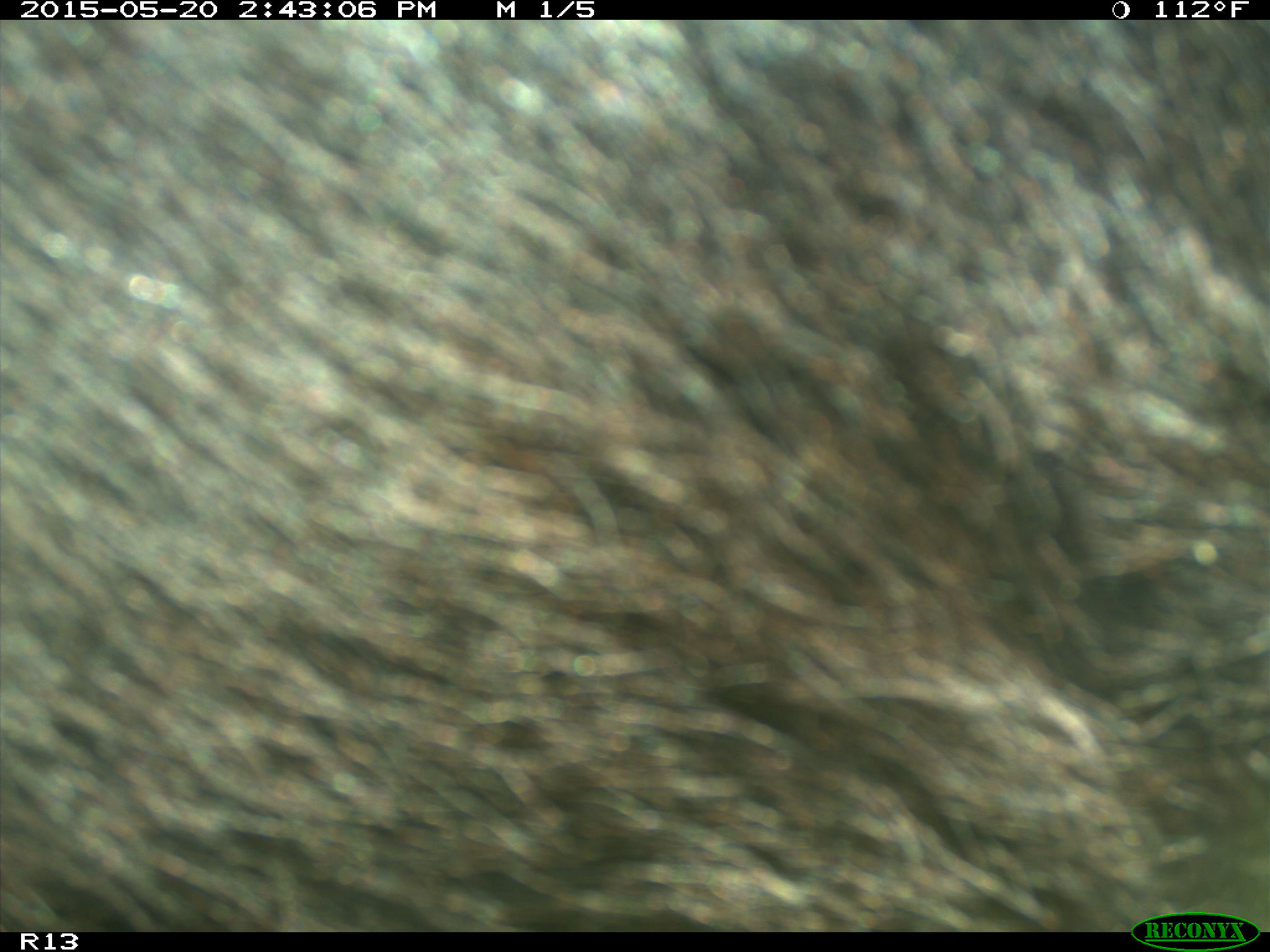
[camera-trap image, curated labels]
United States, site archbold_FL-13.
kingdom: Animalia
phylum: Chordata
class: Mammalia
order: Artiodactyla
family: Bovidae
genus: Bos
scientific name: Bos taurus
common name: domestic cow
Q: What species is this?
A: Bos taurus (domestic cow).